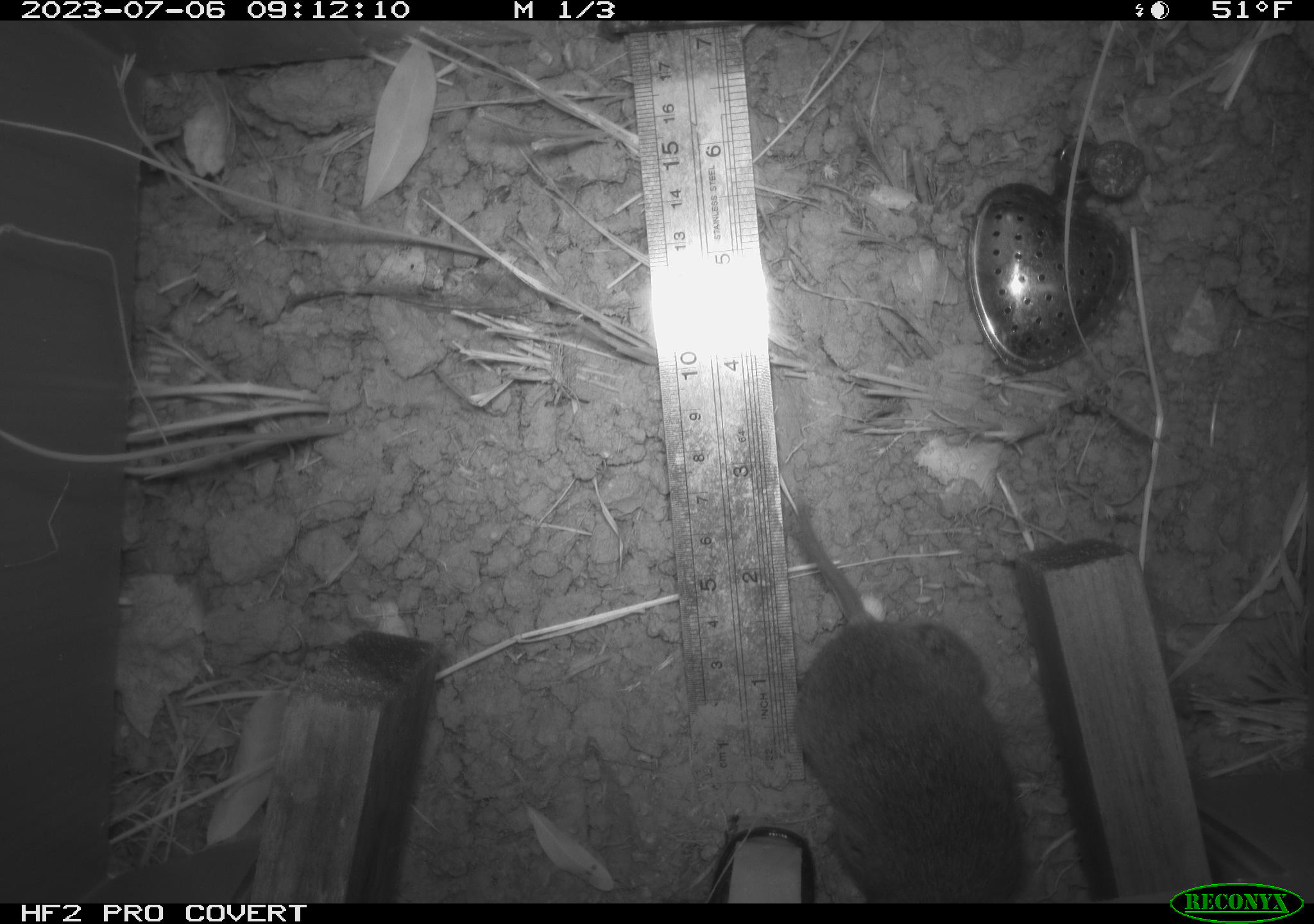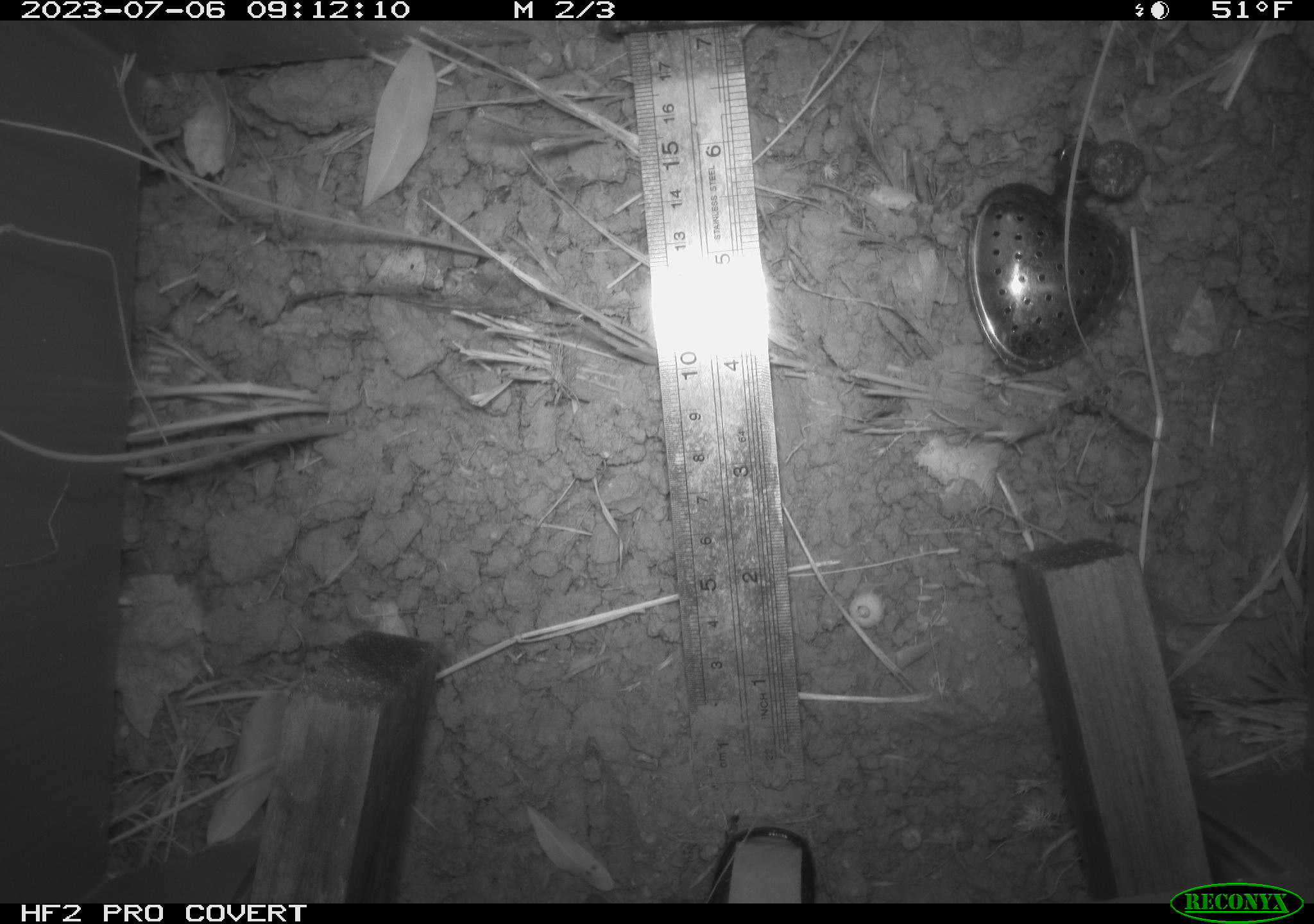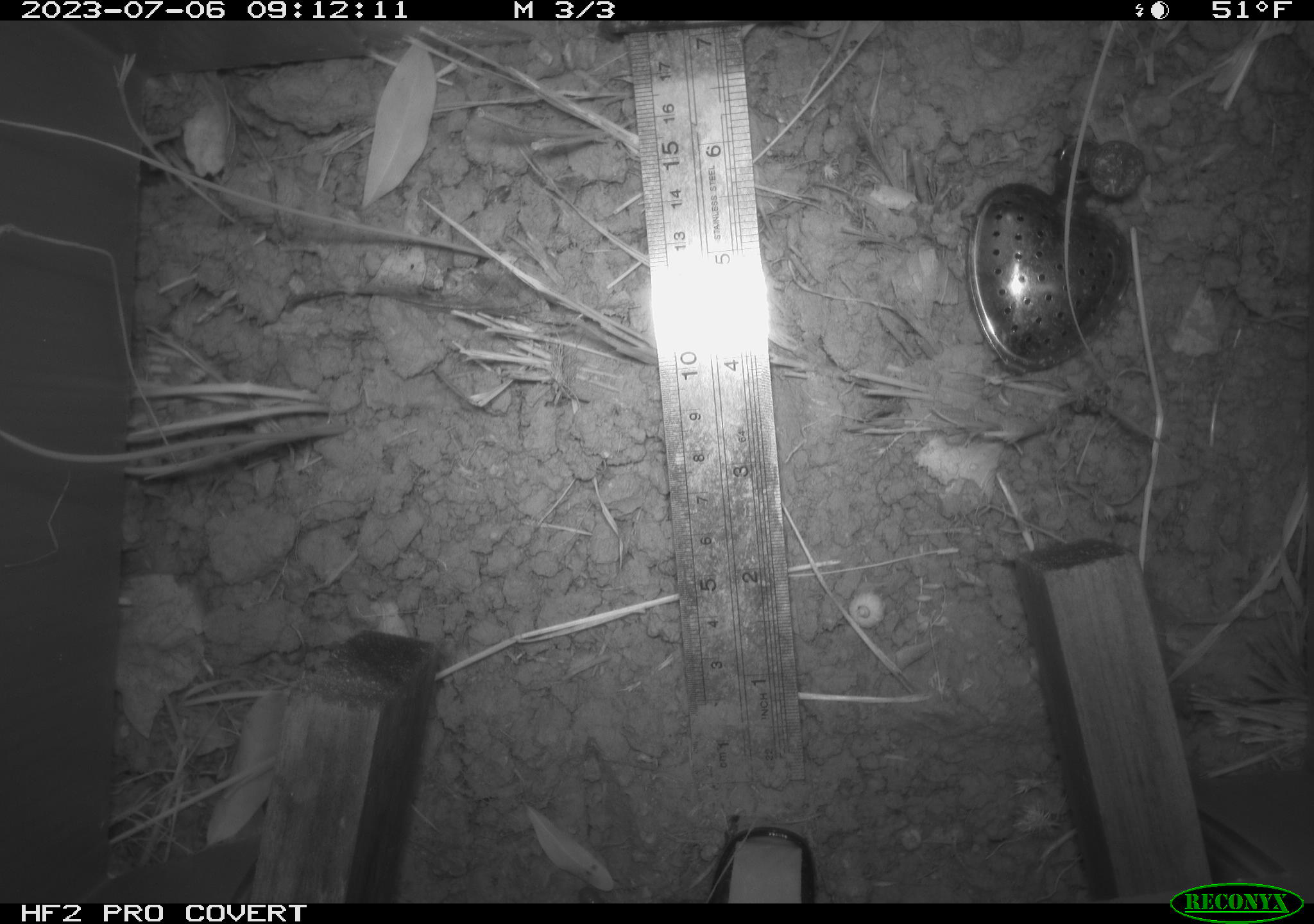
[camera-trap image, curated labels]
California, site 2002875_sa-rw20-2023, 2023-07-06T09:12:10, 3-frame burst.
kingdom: Animalia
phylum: Chordata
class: Mammalia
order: Rodentia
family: Cricetidae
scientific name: Arvicolinae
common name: voles, lemmings, and muskrats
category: arvicolinae subfamily